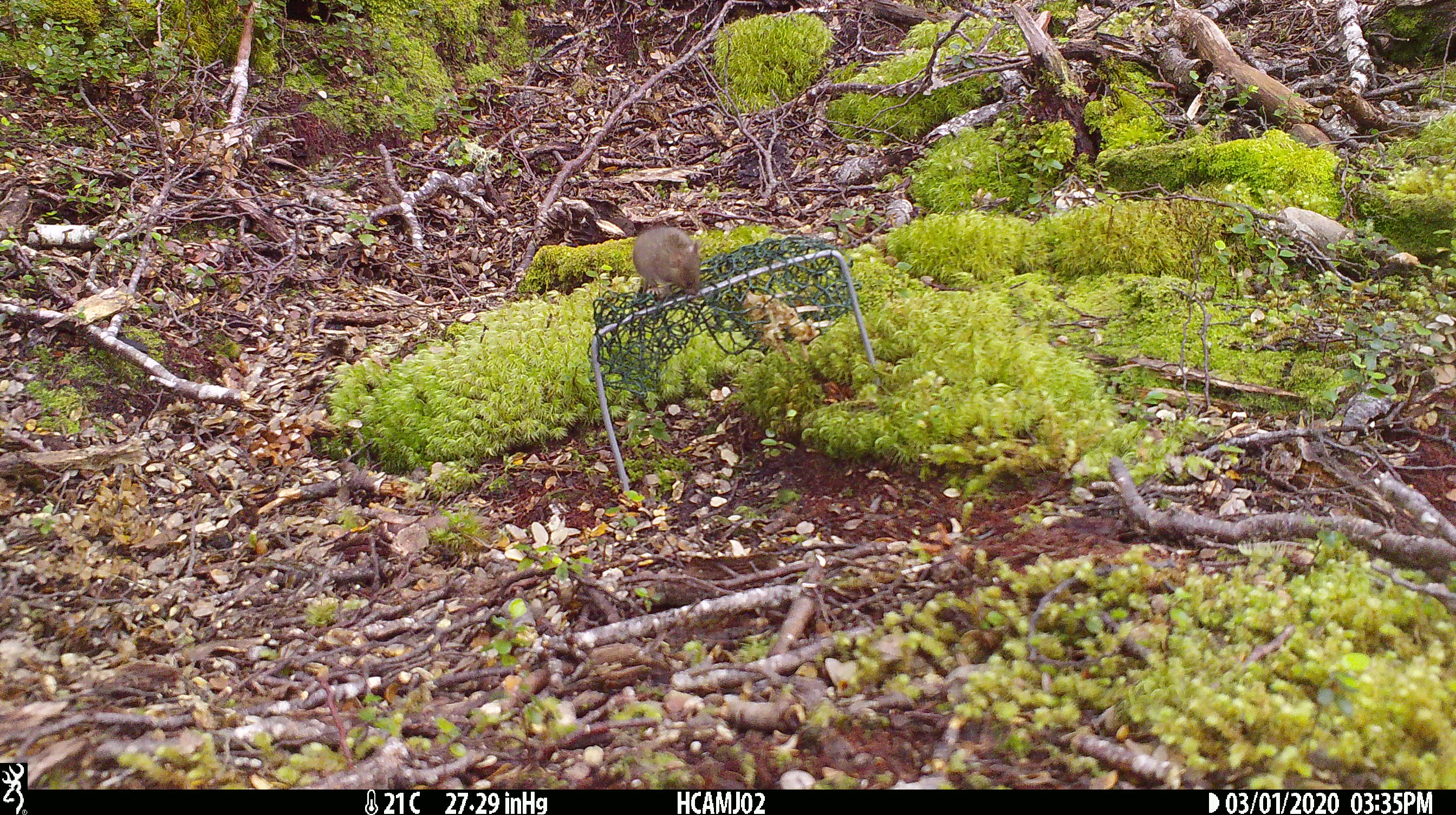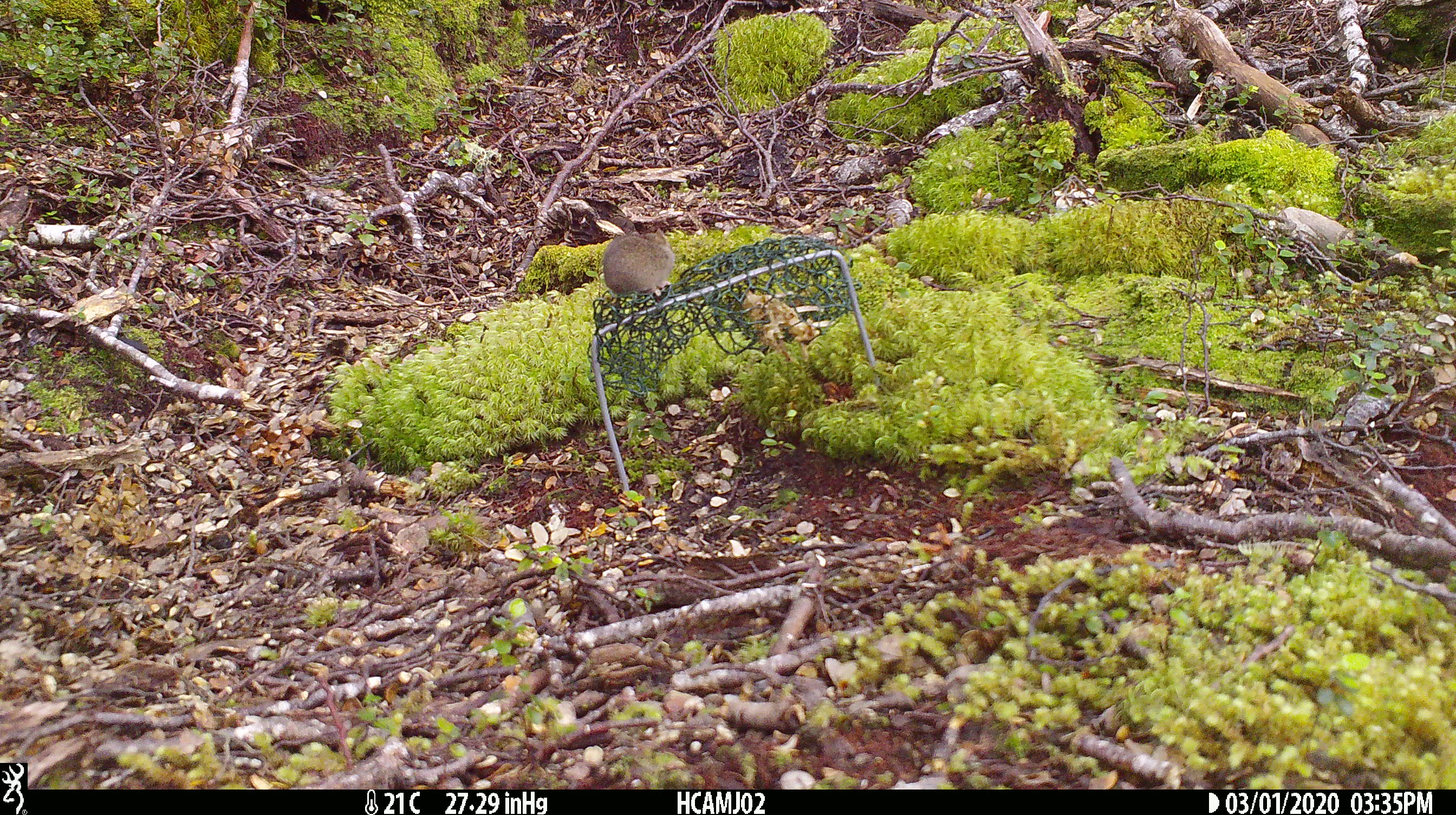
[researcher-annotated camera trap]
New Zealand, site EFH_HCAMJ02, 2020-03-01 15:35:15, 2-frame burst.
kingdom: Animalia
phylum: Chordata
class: Mammalia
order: Rodentia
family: Muridae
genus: Mus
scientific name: Mus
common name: mouse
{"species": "mouse (Mus)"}